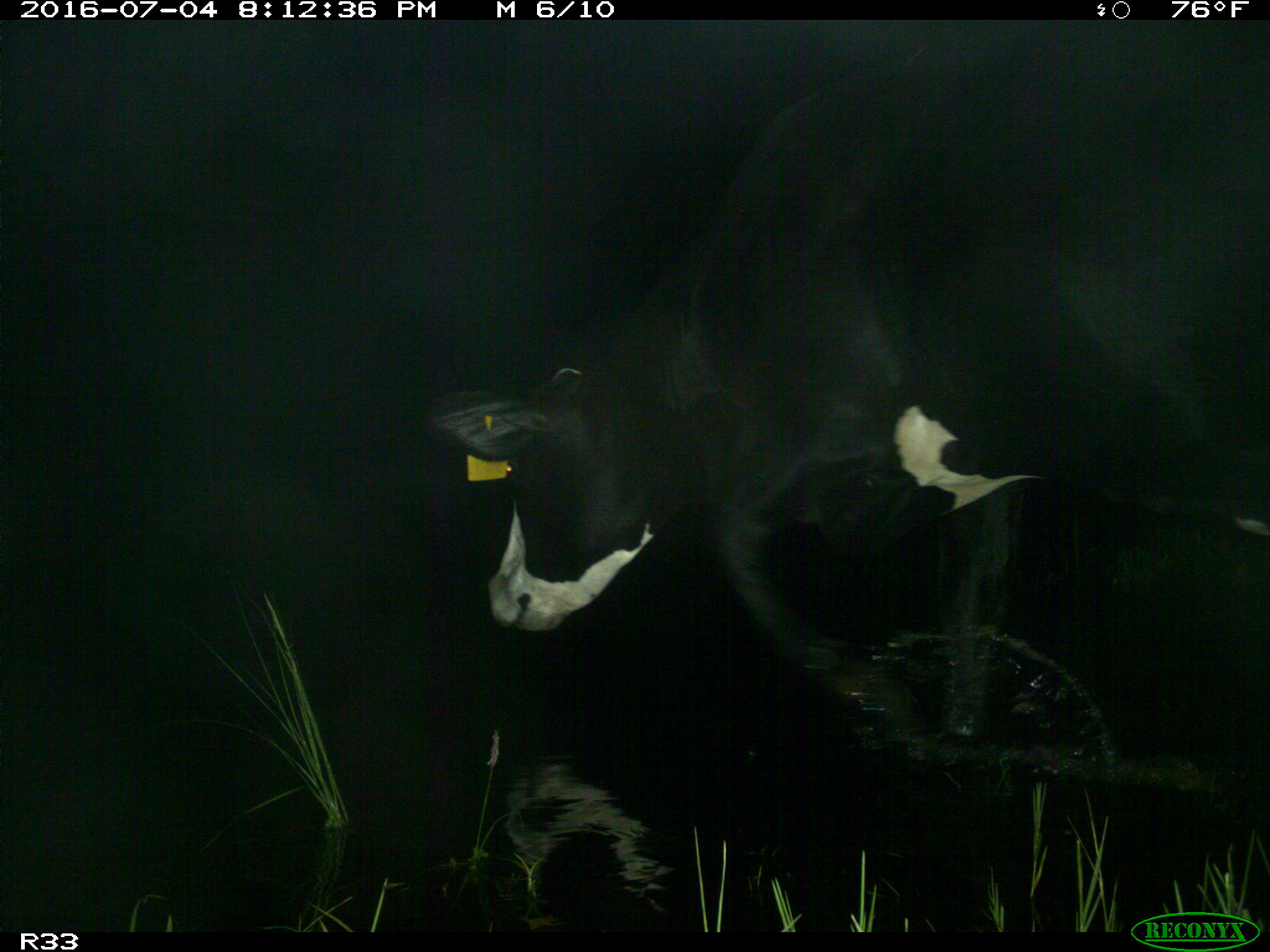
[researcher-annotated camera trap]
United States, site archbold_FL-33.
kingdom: Animalia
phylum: Chordata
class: Mammalia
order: Artiodactyla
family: Bovidae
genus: Bos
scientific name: Bos taurus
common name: domestic cow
Bos taurus (domestic cow).